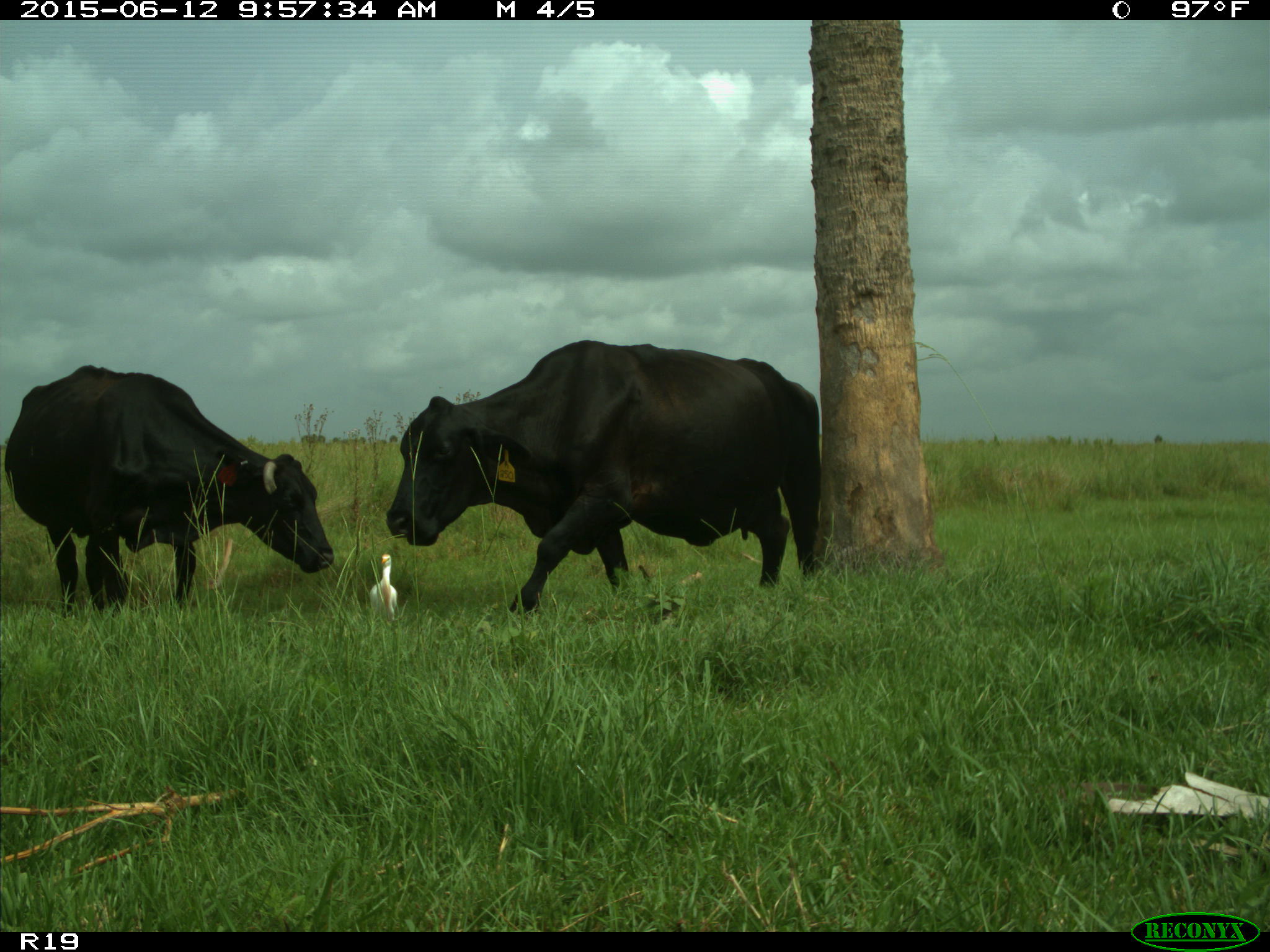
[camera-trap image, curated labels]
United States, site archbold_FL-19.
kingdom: Animalia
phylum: Chordata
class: Mammalia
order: Artiodactyla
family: Bovidae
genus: Bos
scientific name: Bos taurus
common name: domestic cow